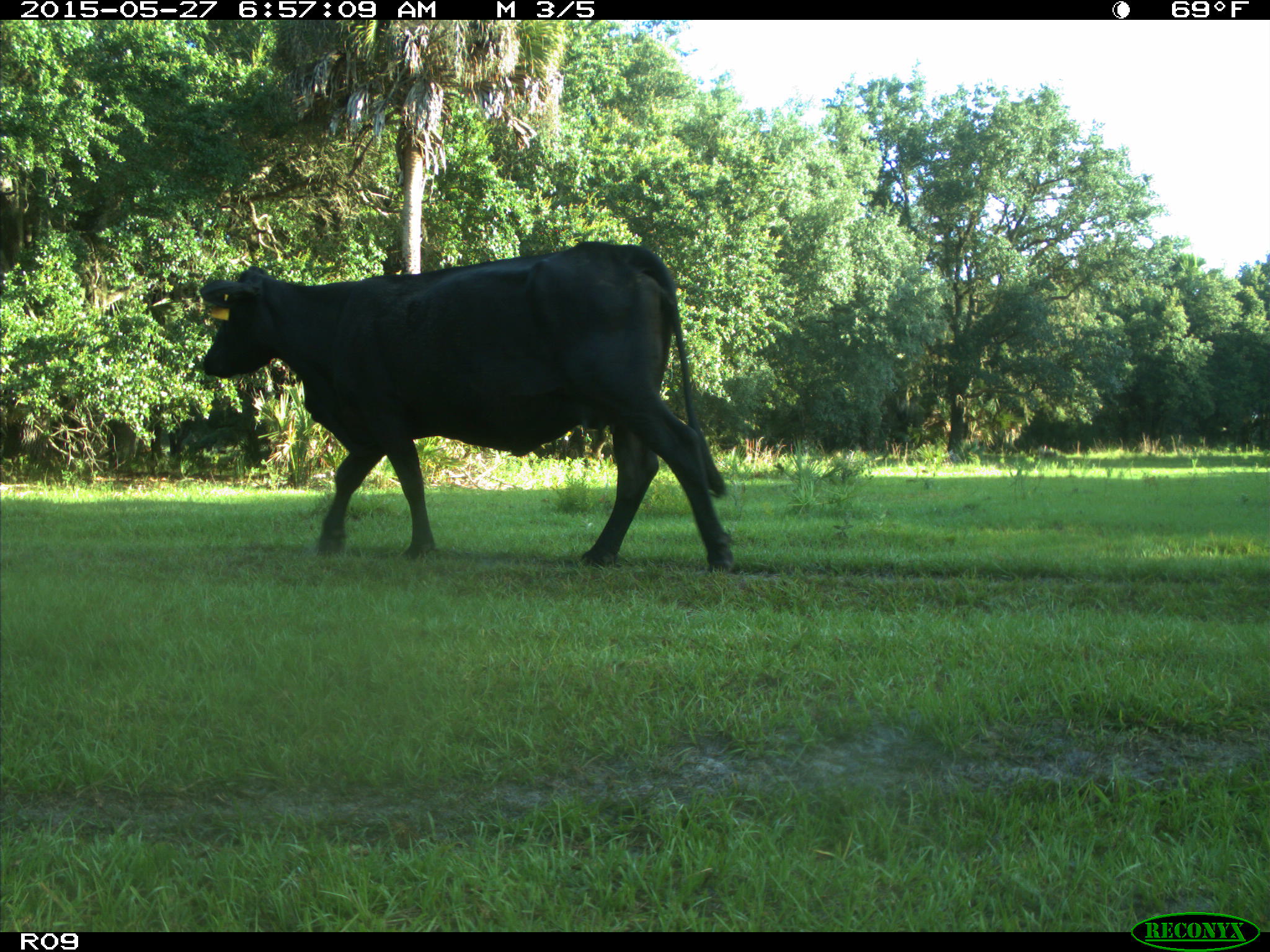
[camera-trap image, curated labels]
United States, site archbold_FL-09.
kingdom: Animalia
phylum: Chordata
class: Mammalia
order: Artiodactyla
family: Bovidae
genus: Bos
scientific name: Bos taurus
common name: domestic cow